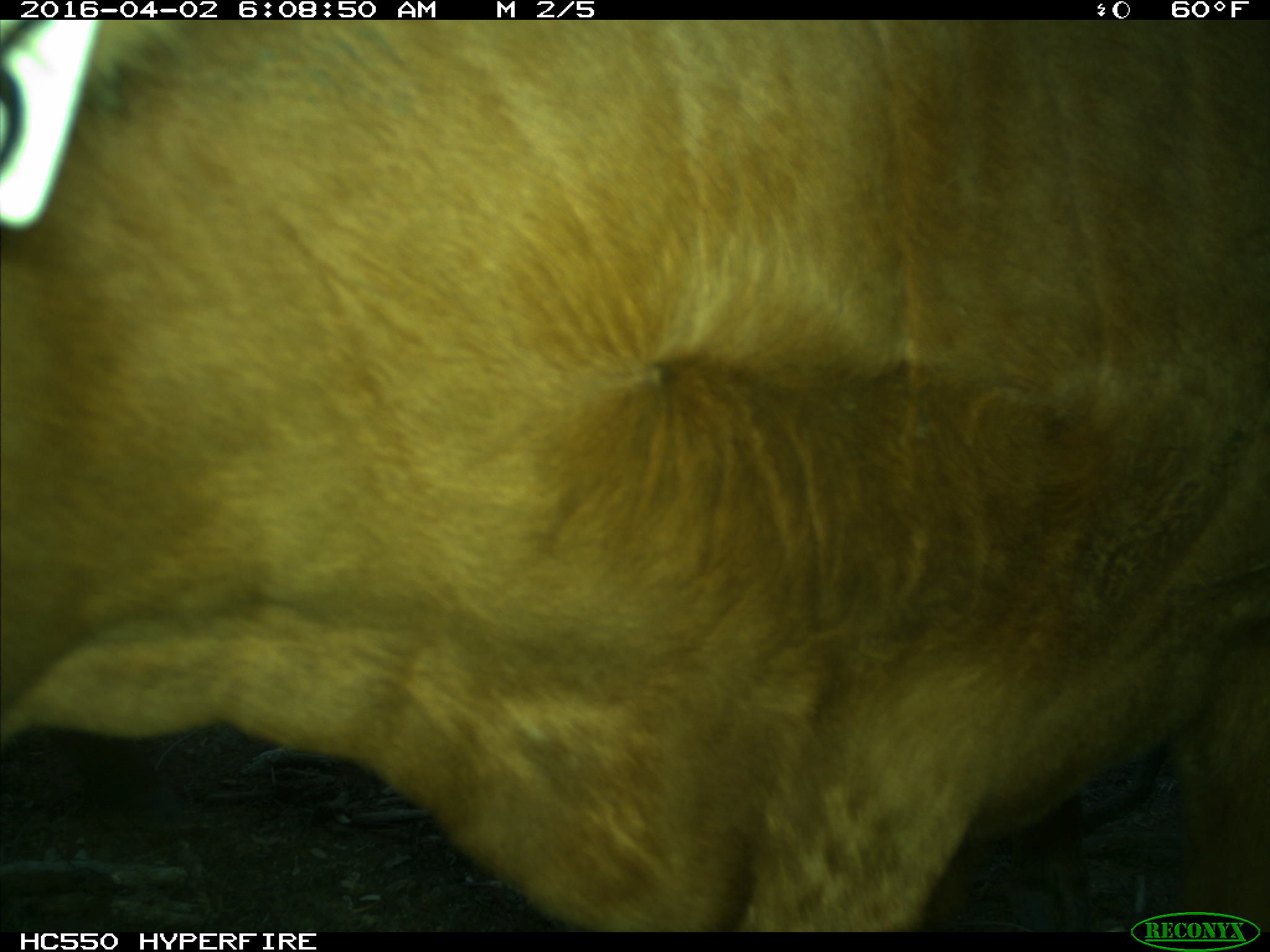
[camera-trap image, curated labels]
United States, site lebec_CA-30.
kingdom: Animalia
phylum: Chordata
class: Mammalia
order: Artiodactyla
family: Bovidae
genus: Bos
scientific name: Bos taurus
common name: domestic cow